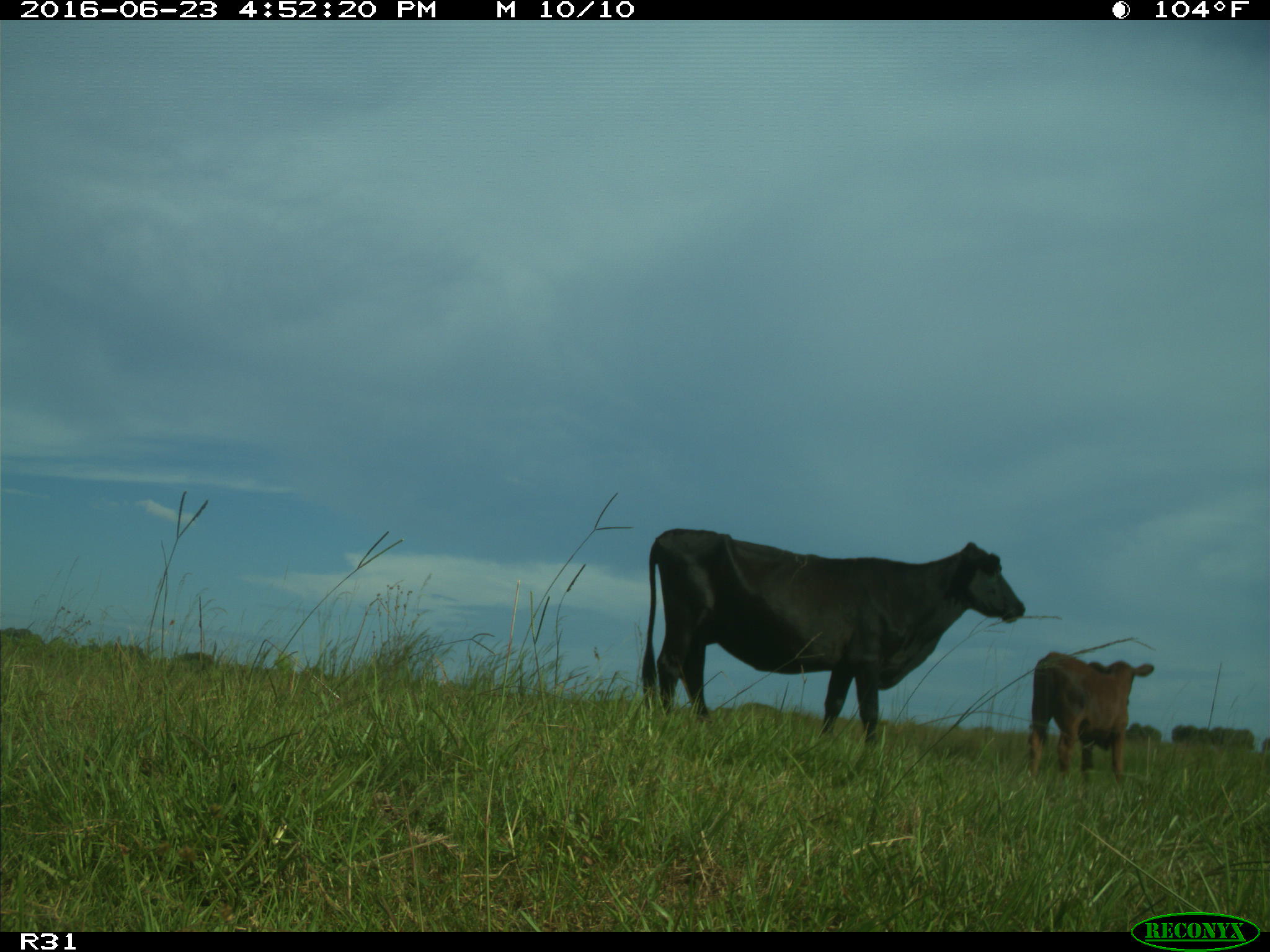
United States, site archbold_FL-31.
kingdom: Animalia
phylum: Chordata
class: Mammalia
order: Artiodactyla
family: Bovidae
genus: Bos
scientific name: Bos taurus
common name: domestic cow